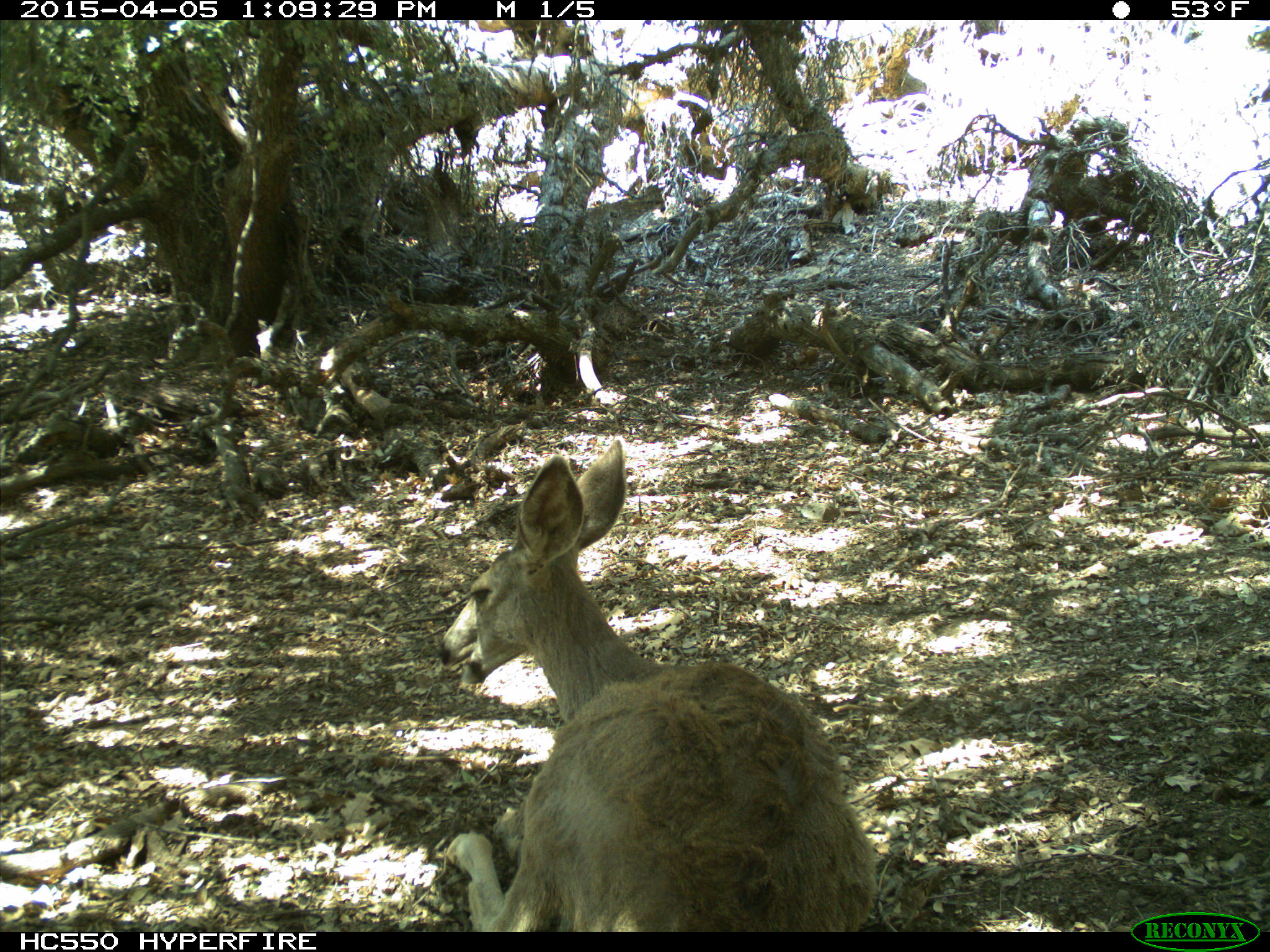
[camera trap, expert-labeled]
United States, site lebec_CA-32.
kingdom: Animalia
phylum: Chordata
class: Mammalia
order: Artiodactyla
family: Cervidae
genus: Odocoileus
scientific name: Odocoileus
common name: deer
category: unidentified deer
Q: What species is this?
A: Unidentified deer (deer) (Odocoileus).